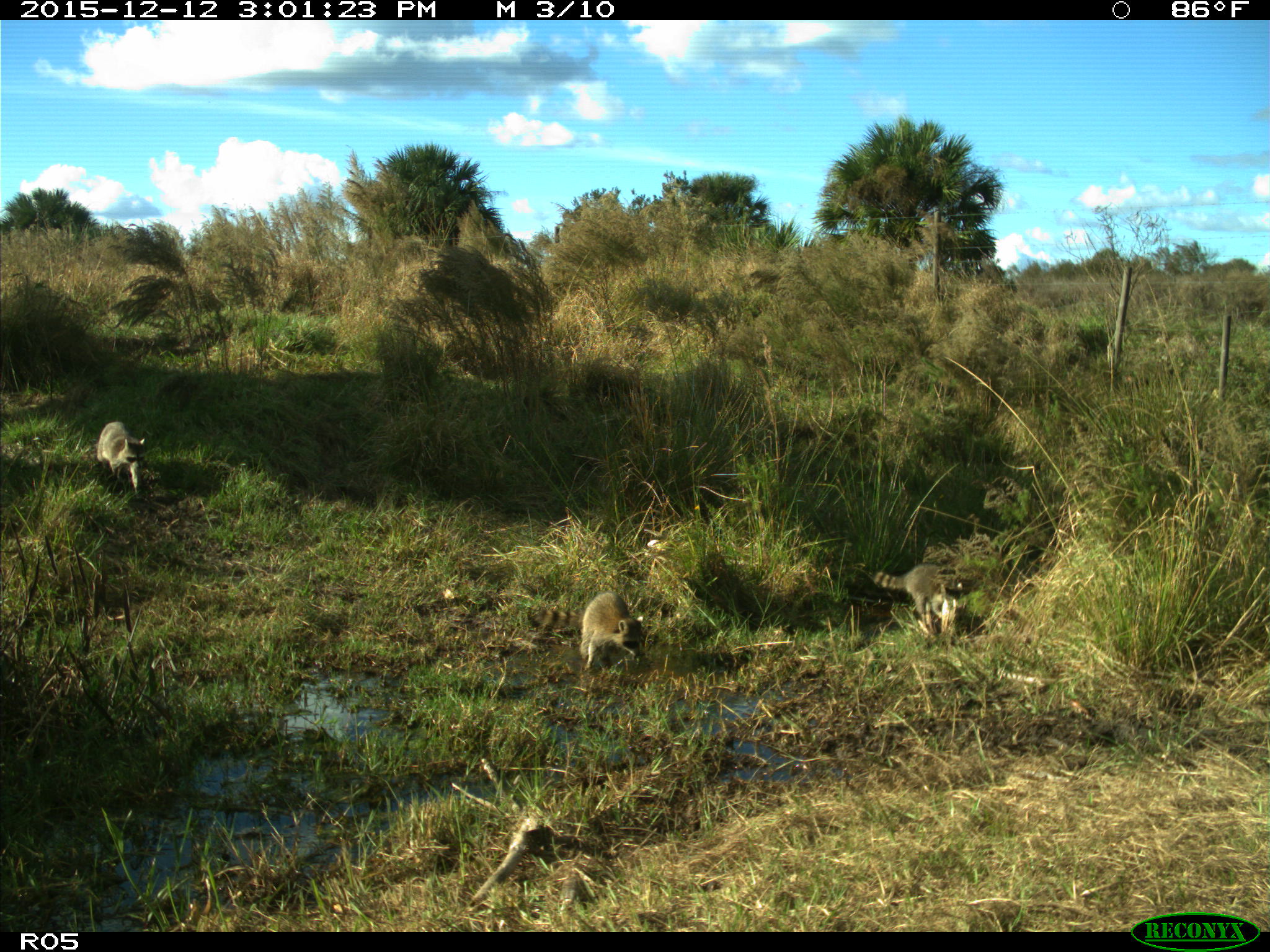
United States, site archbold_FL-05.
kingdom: Animalia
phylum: Chordata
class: Mammalia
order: Carnivora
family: Procyonidae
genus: Procyon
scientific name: Procyon lotor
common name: common raccoon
Procyon lotor (common raccoon).